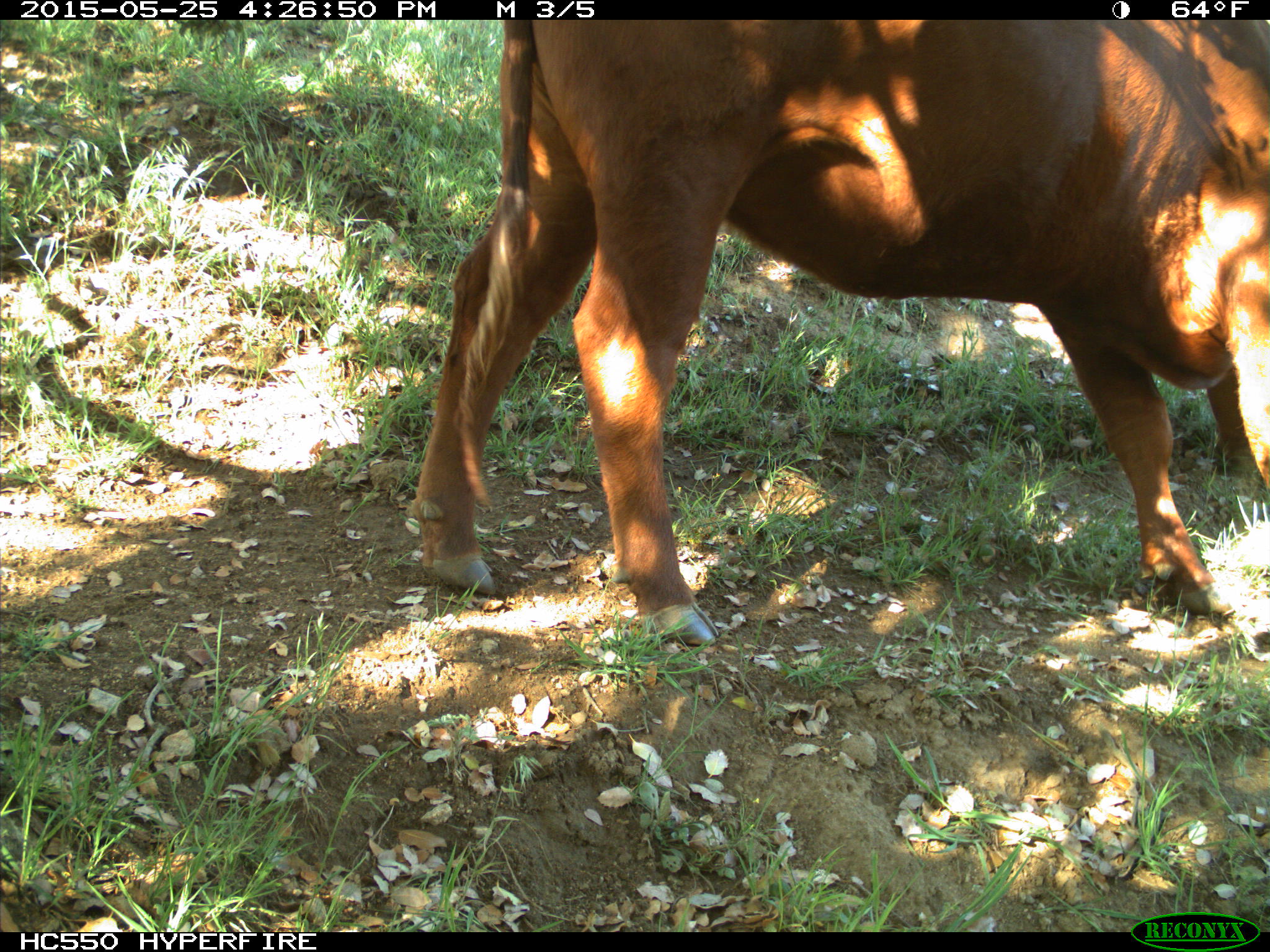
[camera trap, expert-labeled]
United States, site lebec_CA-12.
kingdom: Animalia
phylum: Chordata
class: Mammalia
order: Artiodactyla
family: Bovidae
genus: Bos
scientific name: Bos taurus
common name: domestic cow